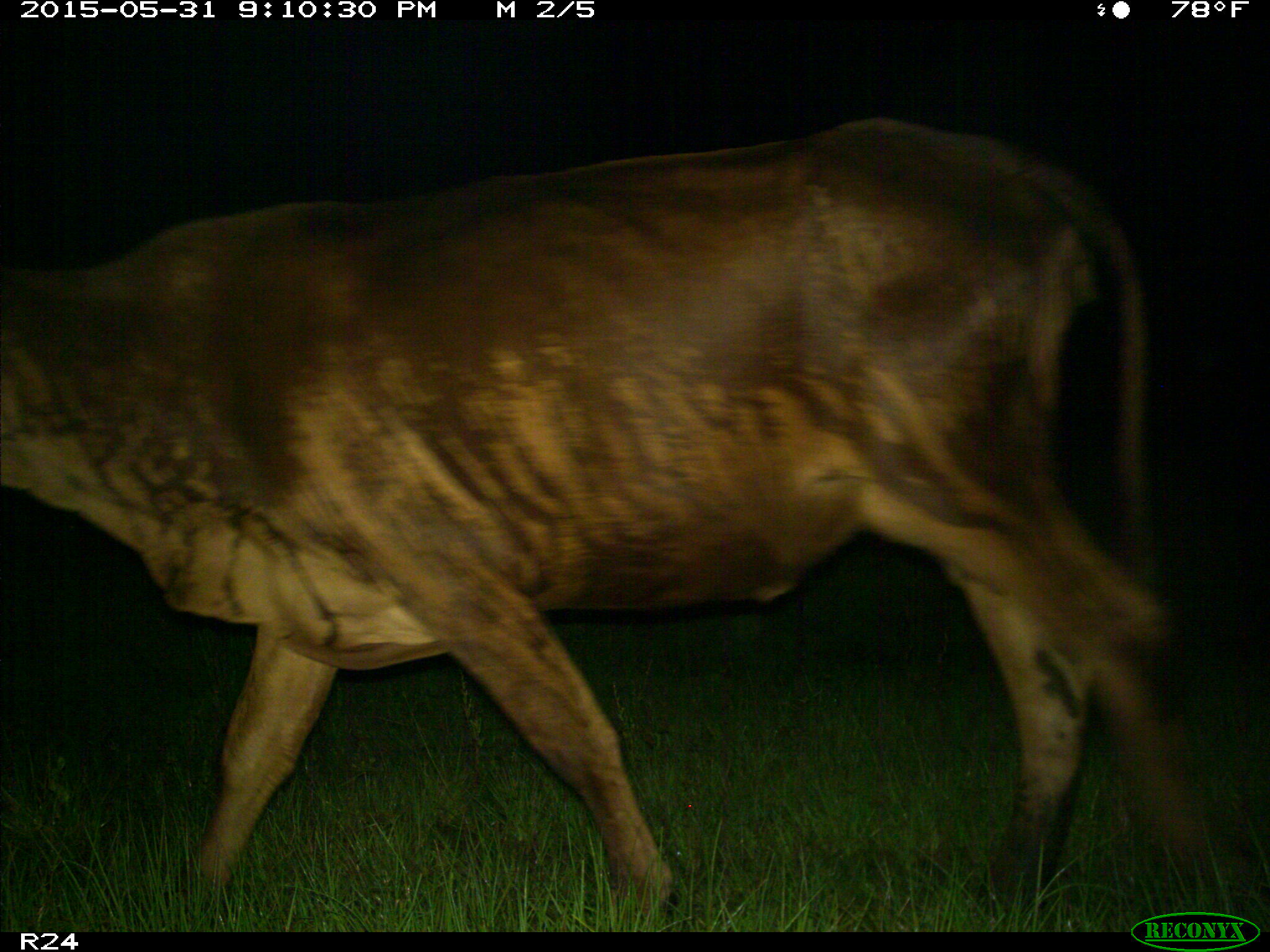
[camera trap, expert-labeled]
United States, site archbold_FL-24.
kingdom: Animalia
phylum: Chordata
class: Mammalia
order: Artiodactyla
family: Bovidae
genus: Bos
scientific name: Bos taurus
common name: domestic cow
Bos taurus (domestic cow).